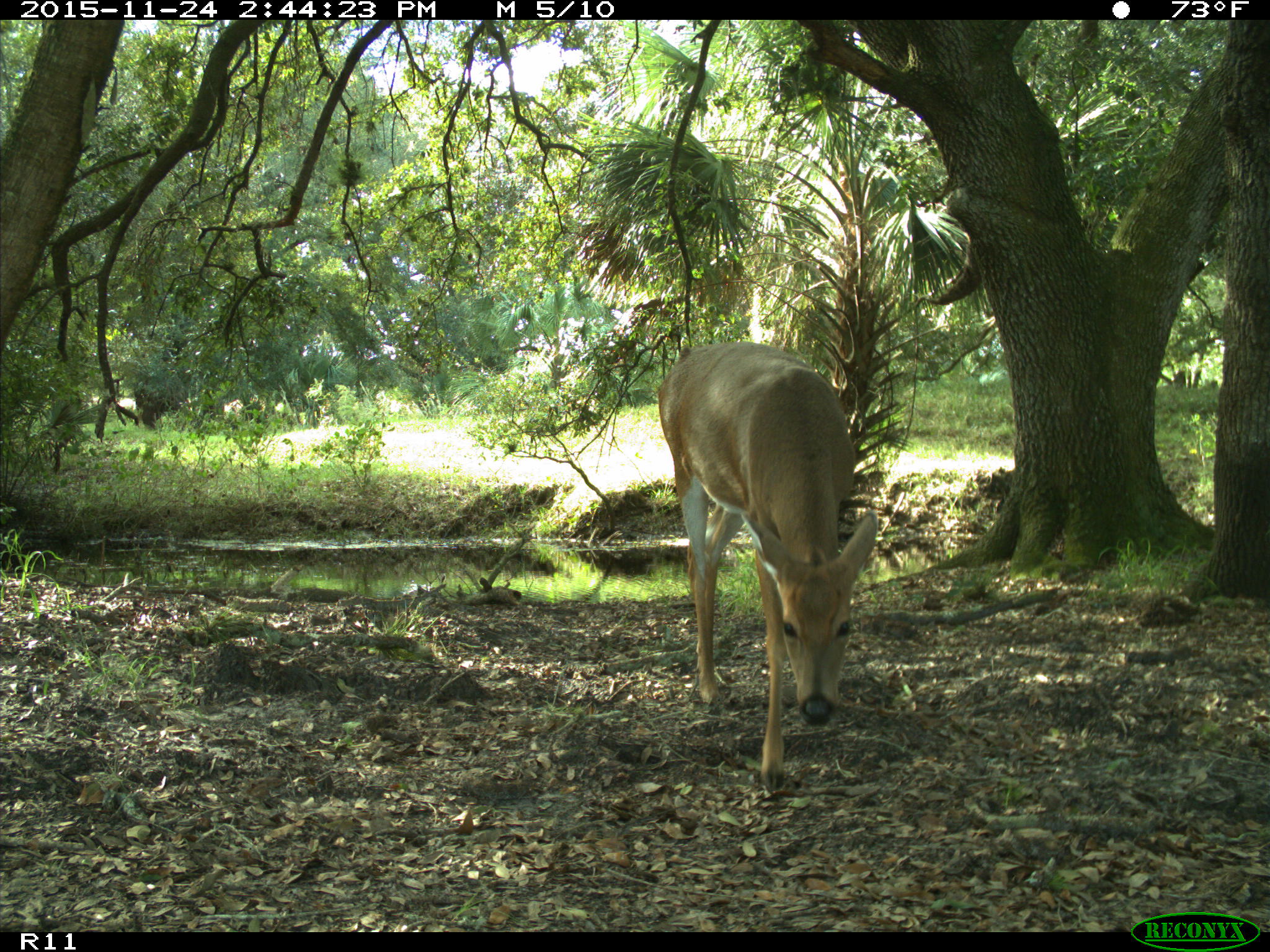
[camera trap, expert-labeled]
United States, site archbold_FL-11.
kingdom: Animalia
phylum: Chordata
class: Mammalia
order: Artiodactyla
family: Cervidae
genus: Odocoileus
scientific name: Odocoileus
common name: deer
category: unidentified deer